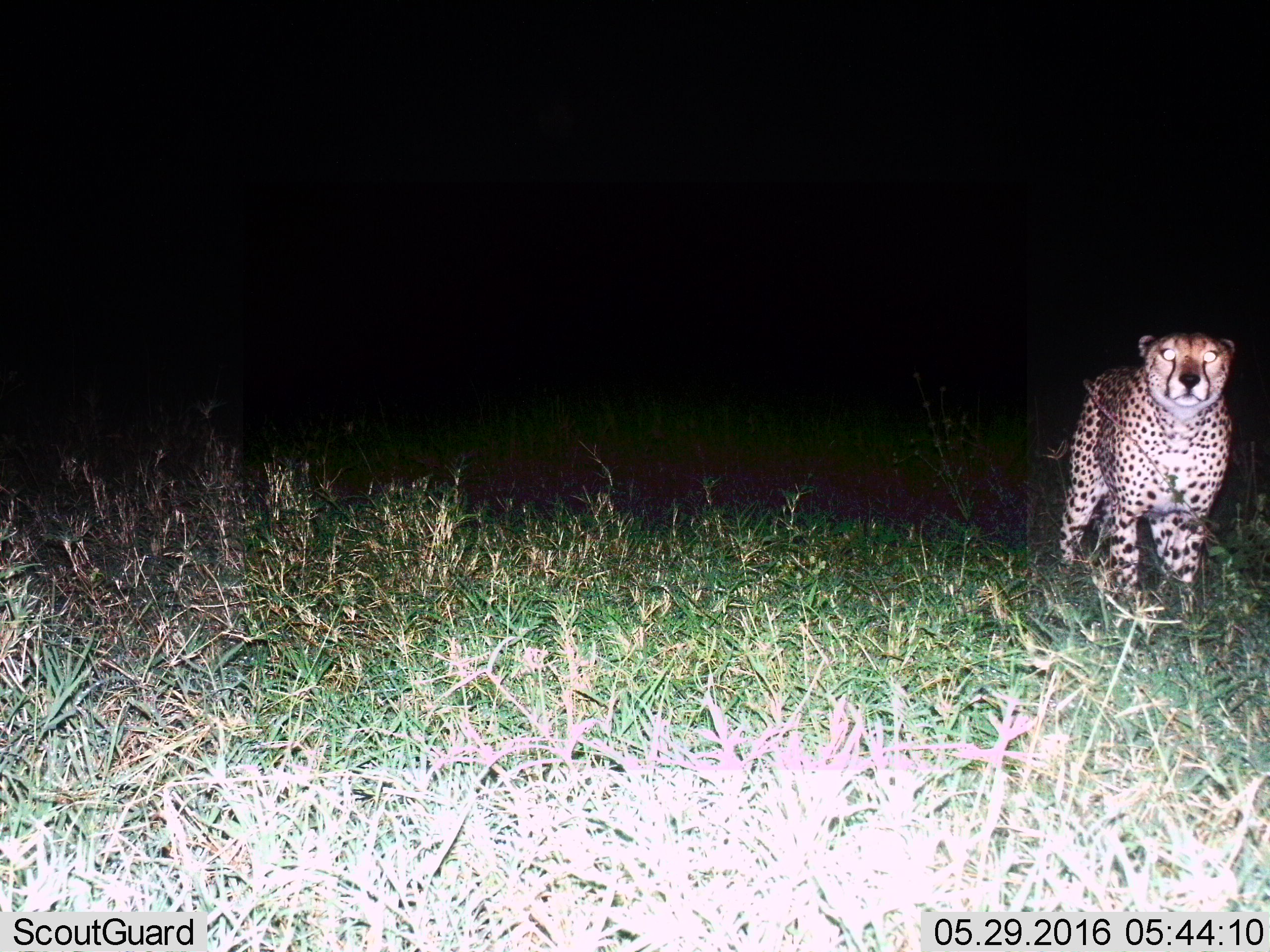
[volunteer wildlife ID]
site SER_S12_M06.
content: unidentified animal